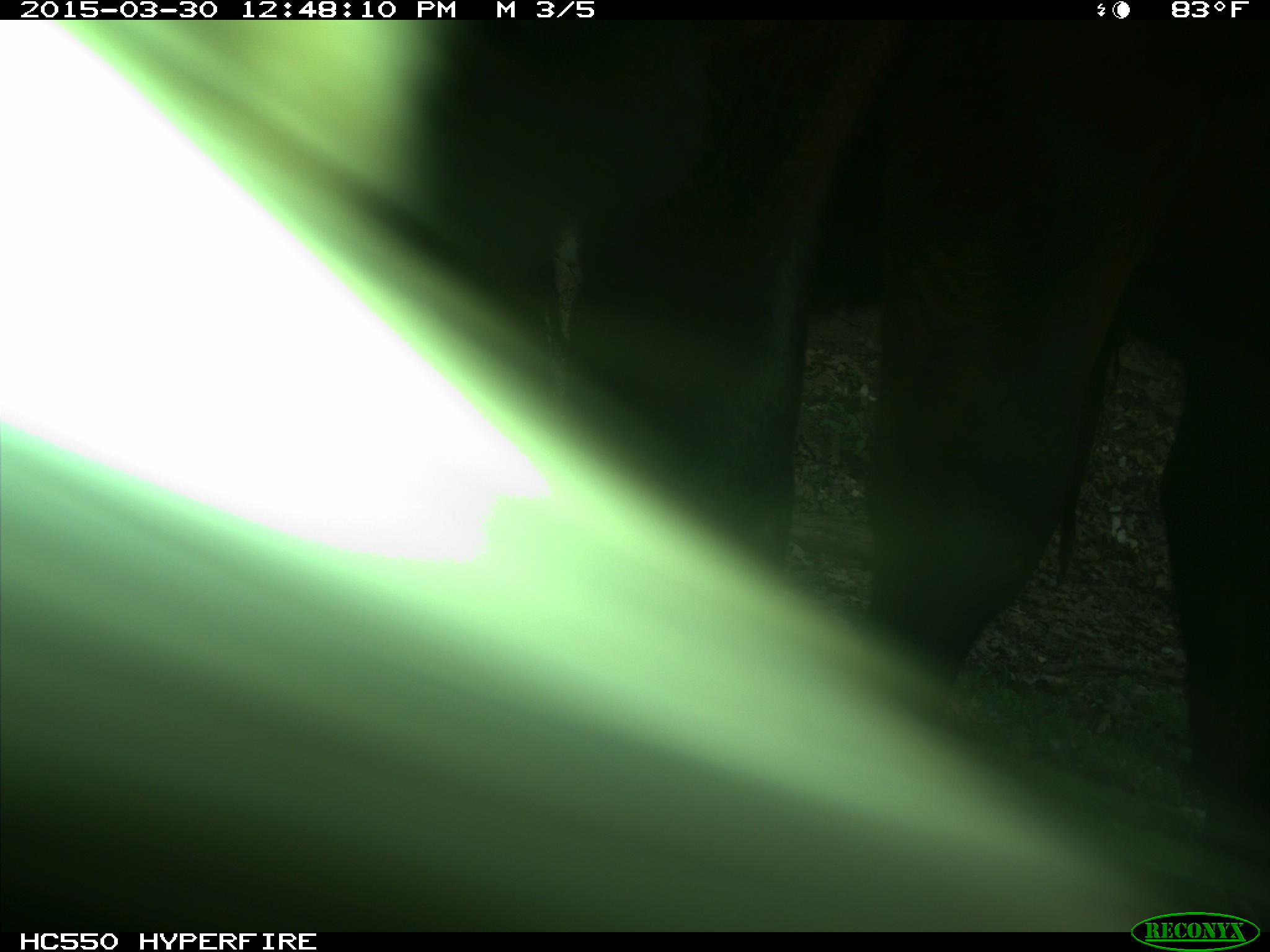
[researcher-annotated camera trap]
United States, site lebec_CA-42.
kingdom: Animalia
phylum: Chordata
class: Mammalia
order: Artiodactyla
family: Bovidae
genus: Bos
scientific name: Bos taurus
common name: domestic cow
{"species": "Bos taurus (domestic cow)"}